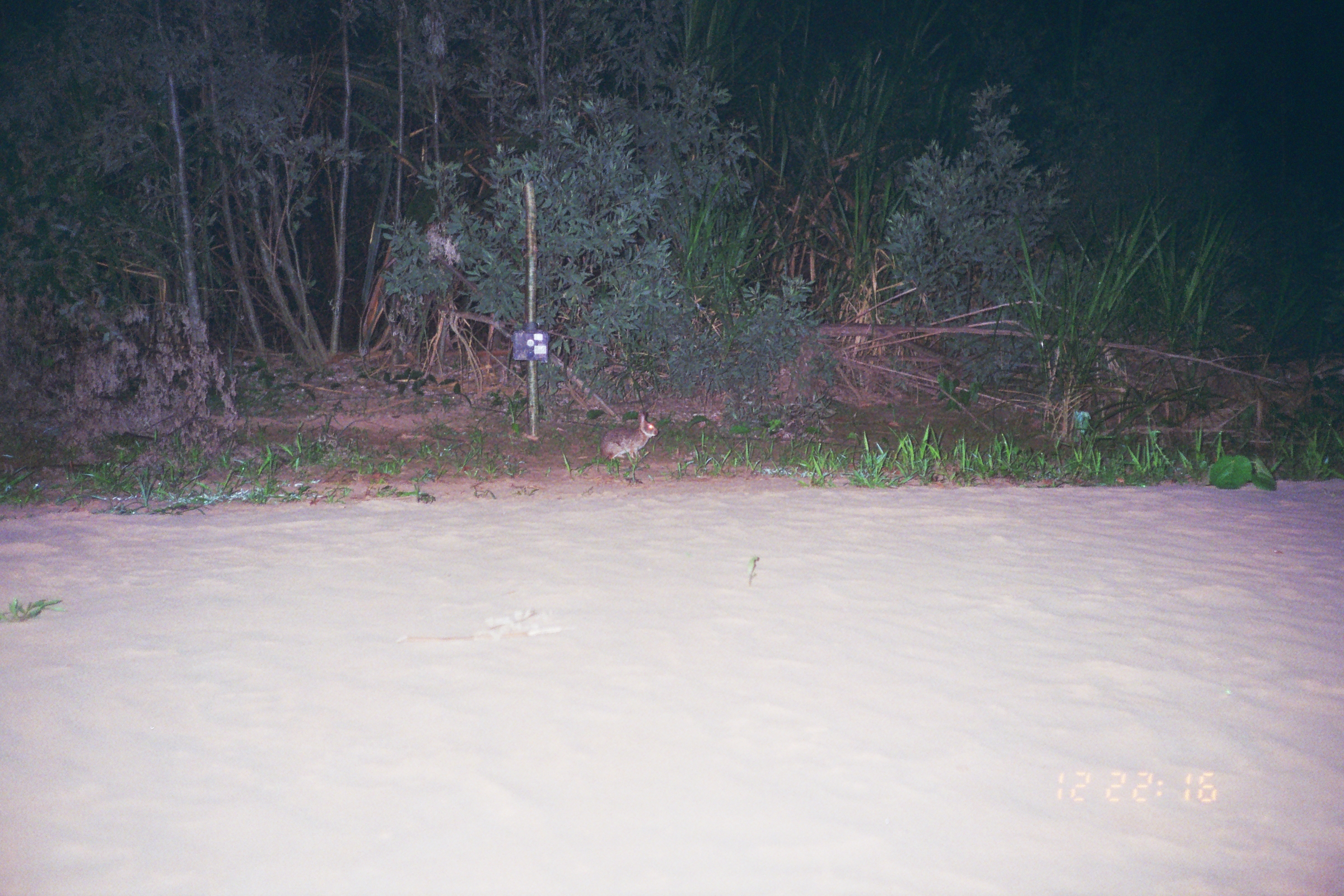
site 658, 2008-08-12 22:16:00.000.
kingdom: Animalia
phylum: Chordata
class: Mammalia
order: Lagomorpha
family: Leporidae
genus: Sylvilagus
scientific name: Sylvilagus brasiliensis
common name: tapeti